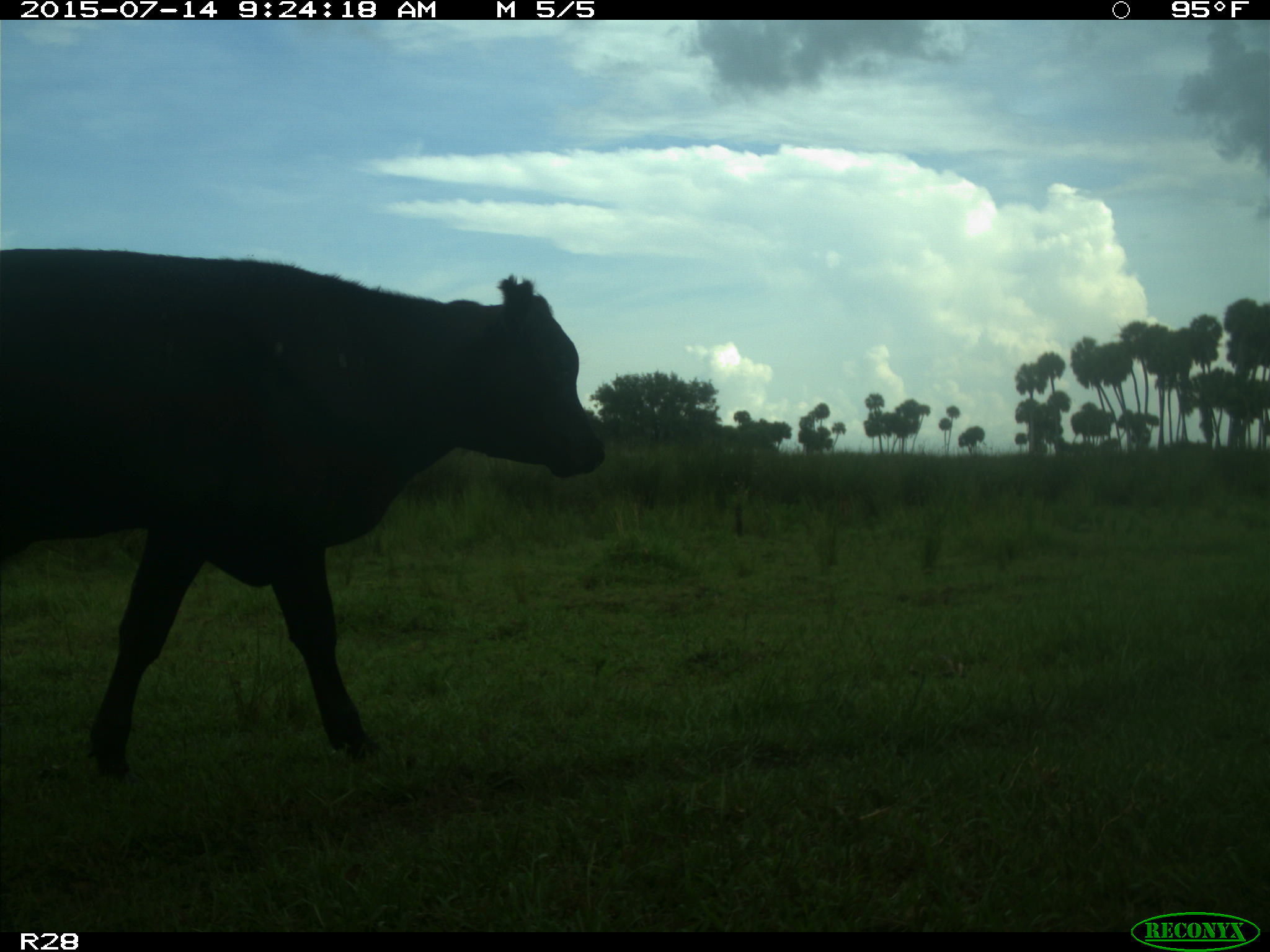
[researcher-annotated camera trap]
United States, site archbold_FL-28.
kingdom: Animalia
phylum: Chordata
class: Mammalia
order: Artiodactyla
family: Bovidae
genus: Bos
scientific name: Bos taurus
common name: domestic cow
Bos taurus (domestic cow).